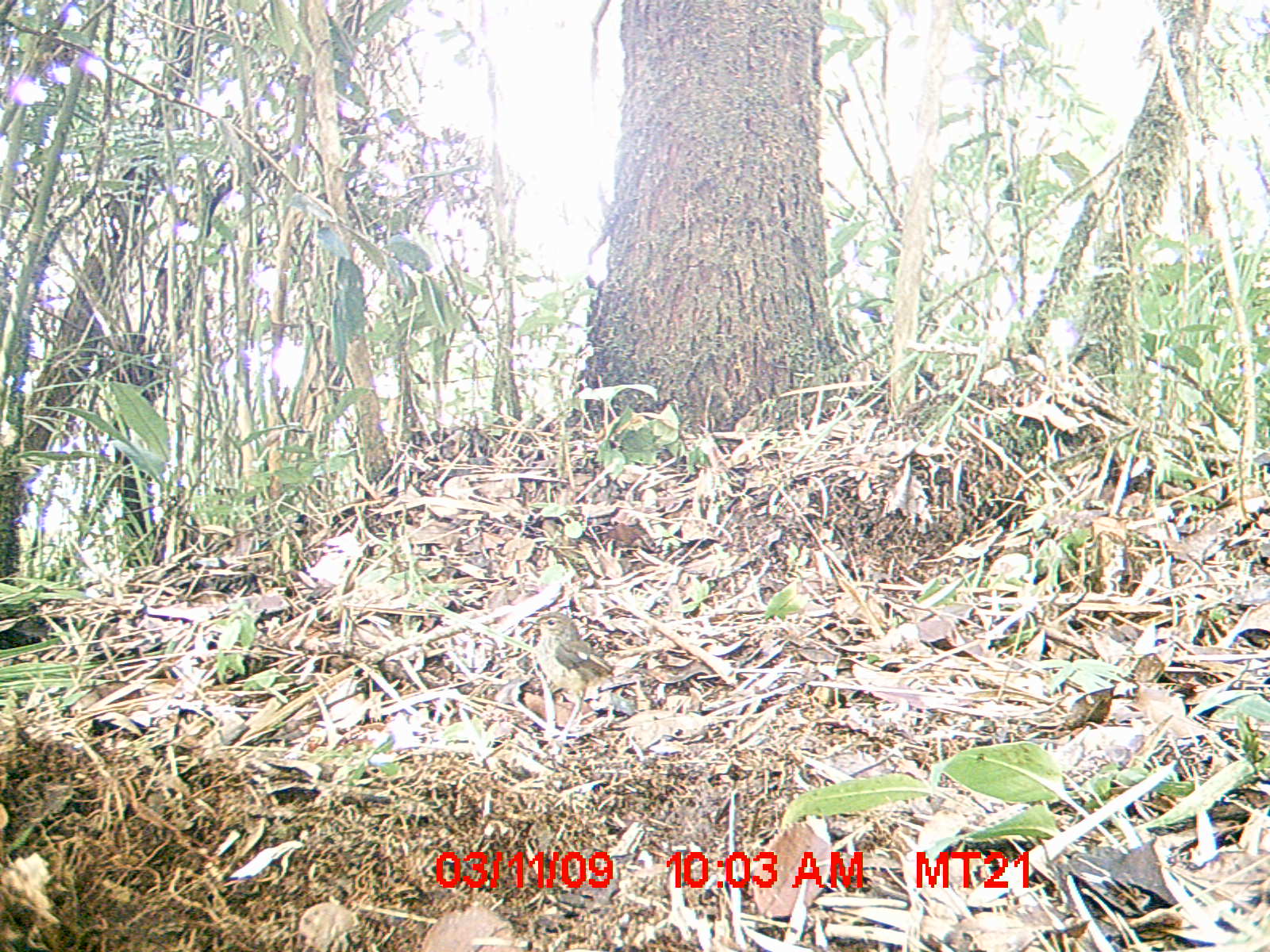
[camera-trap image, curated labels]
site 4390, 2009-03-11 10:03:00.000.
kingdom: Animalia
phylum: Chordata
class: Aves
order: Passeriformes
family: Muscicapidae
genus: Copsychus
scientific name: Copsychus albospecularis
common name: madagascar magpie-robin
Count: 1.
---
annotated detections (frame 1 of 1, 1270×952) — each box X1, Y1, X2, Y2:
copsychus albospecularis: 522, 611, 615, 748